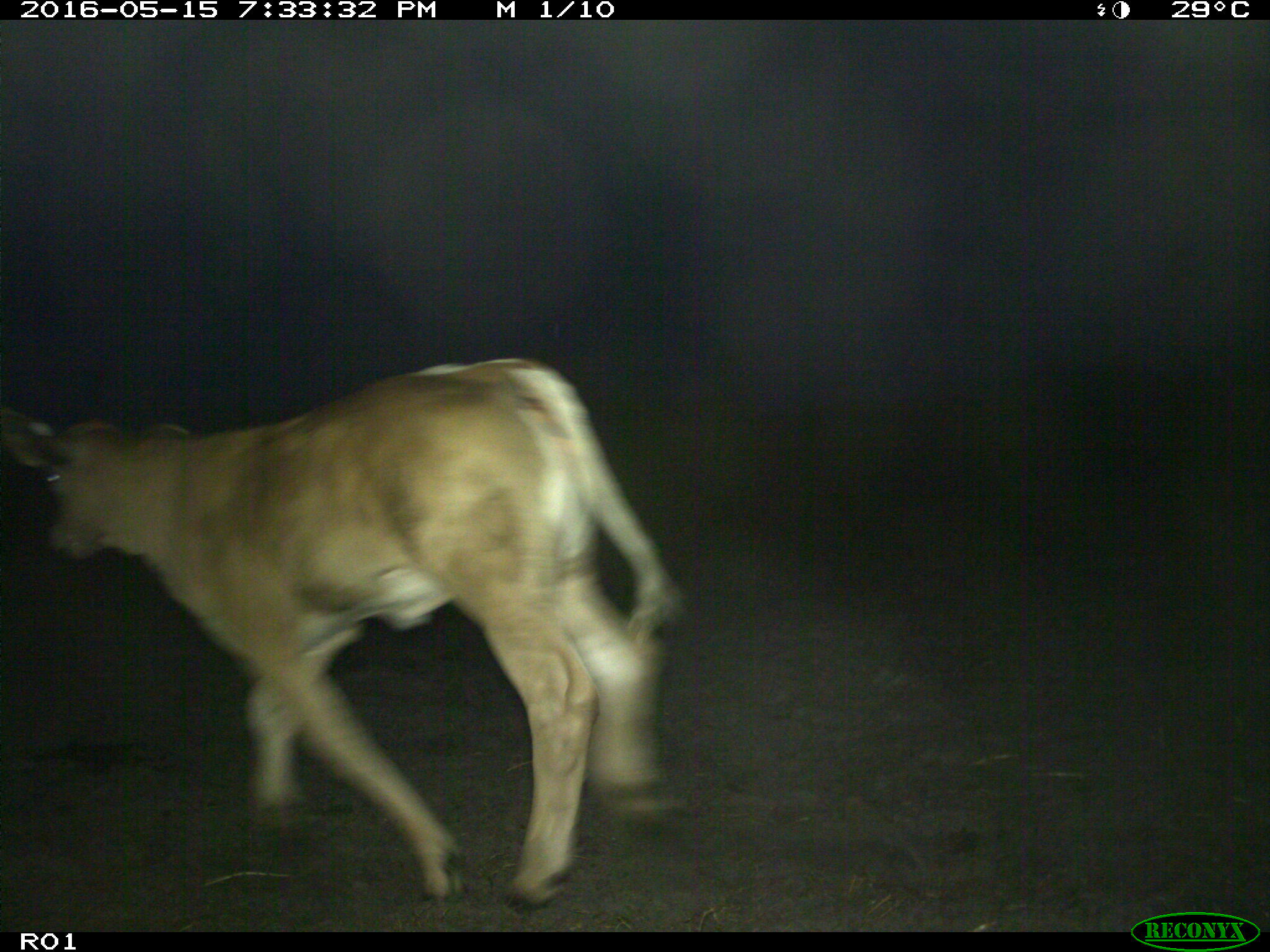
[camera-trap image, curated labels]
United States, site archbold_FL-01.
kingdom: Animalia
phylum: Chordata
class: Mammalia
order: Artiodactyla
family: Bovidae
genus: Bos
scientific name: Bos taurus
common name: domestic cow